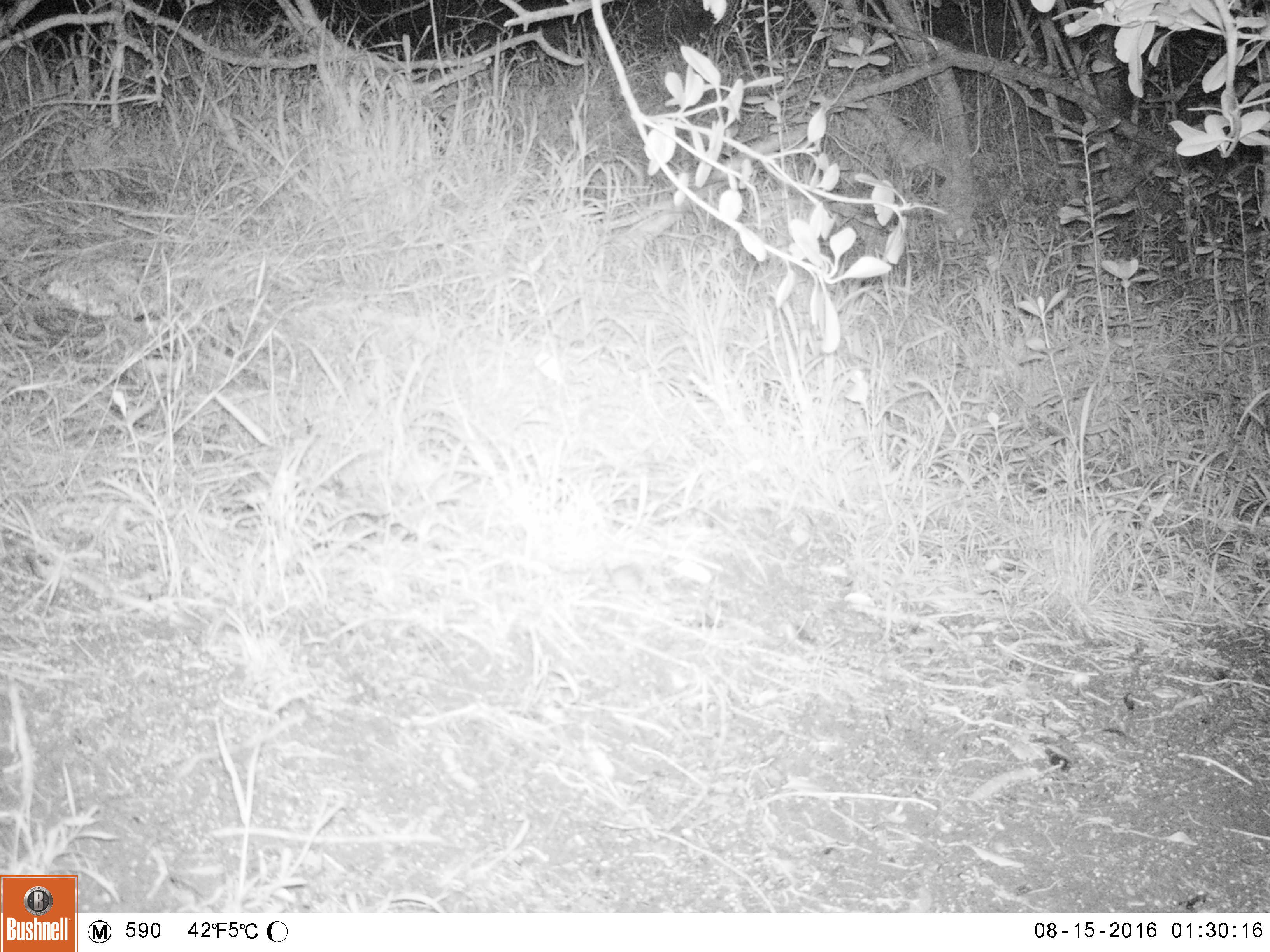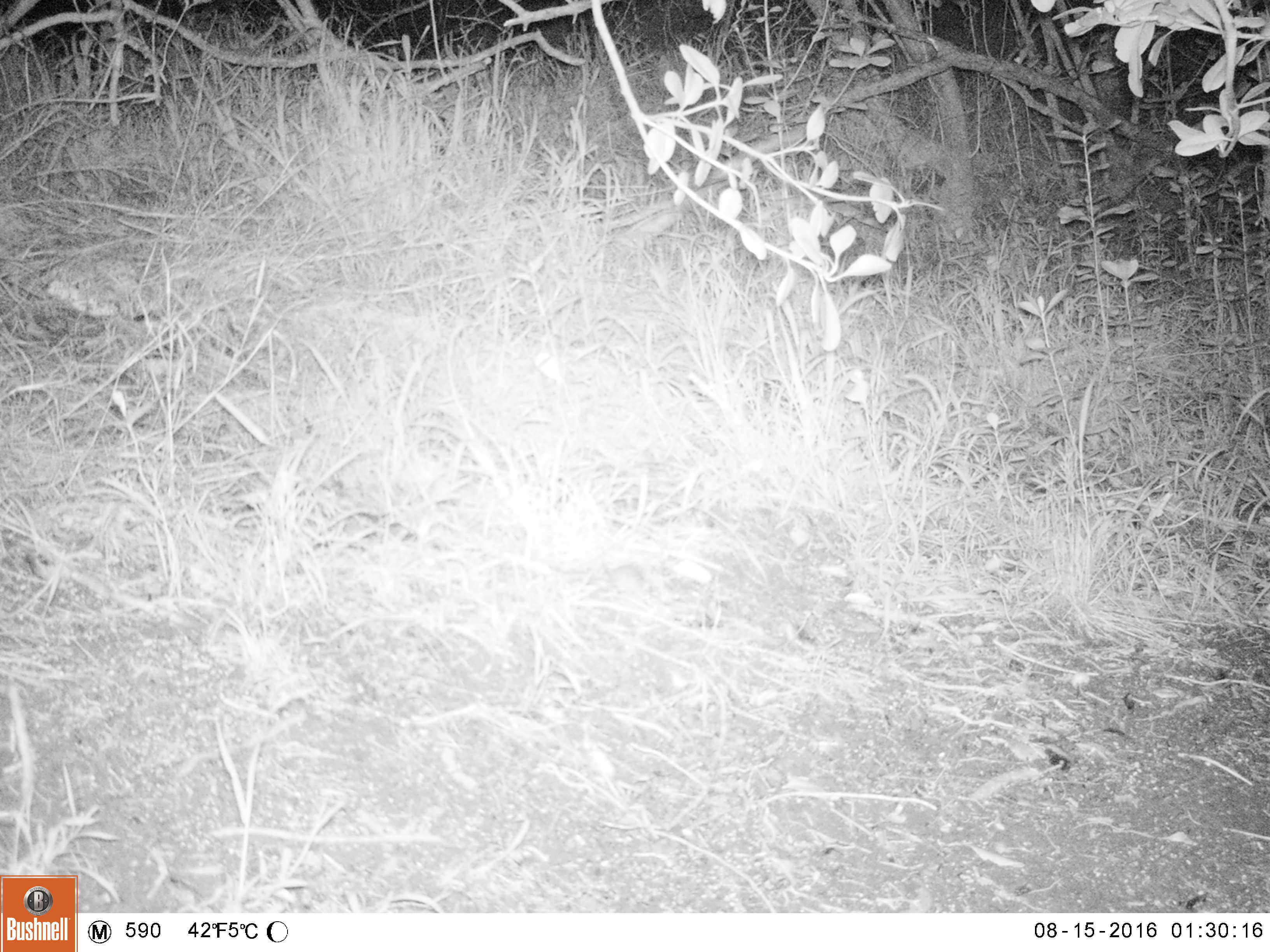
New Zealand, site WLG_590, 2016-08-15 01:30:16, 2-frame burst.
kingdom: Animalia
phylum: Chordata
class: Mammalia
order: Rodentia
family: Muridae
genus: Mus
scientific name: Mus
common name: mouse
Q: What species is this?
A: Mouse (Mus).